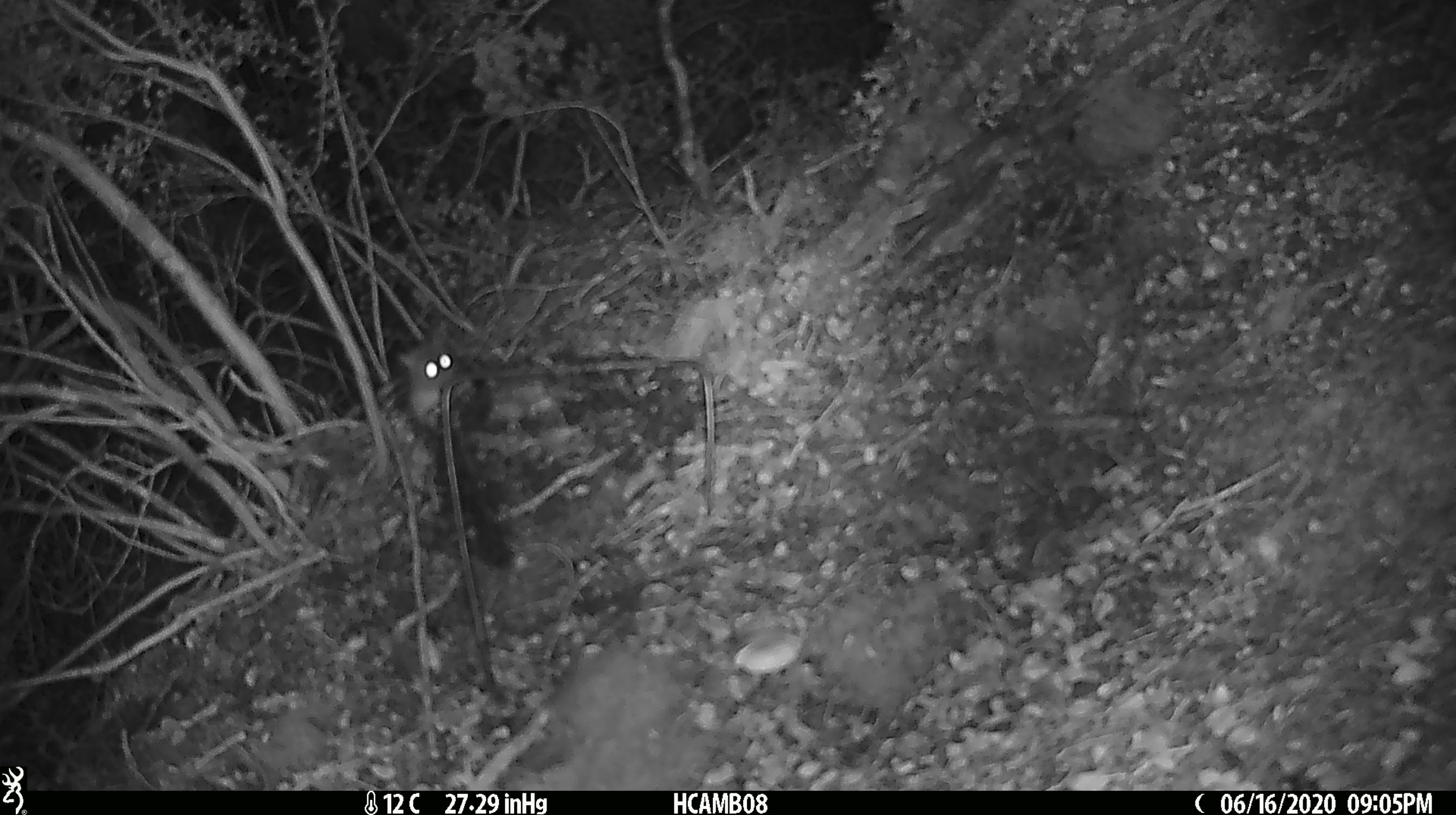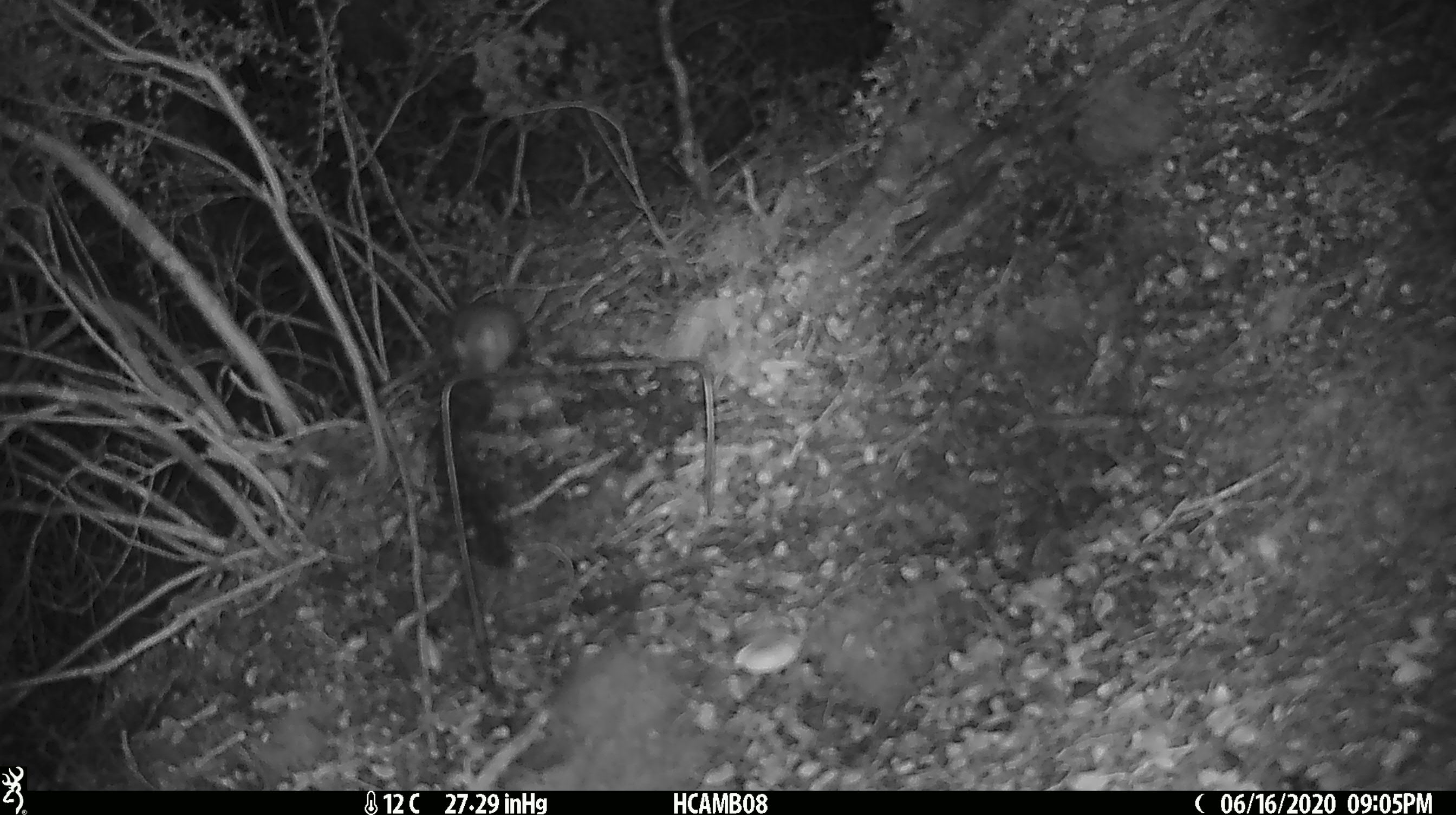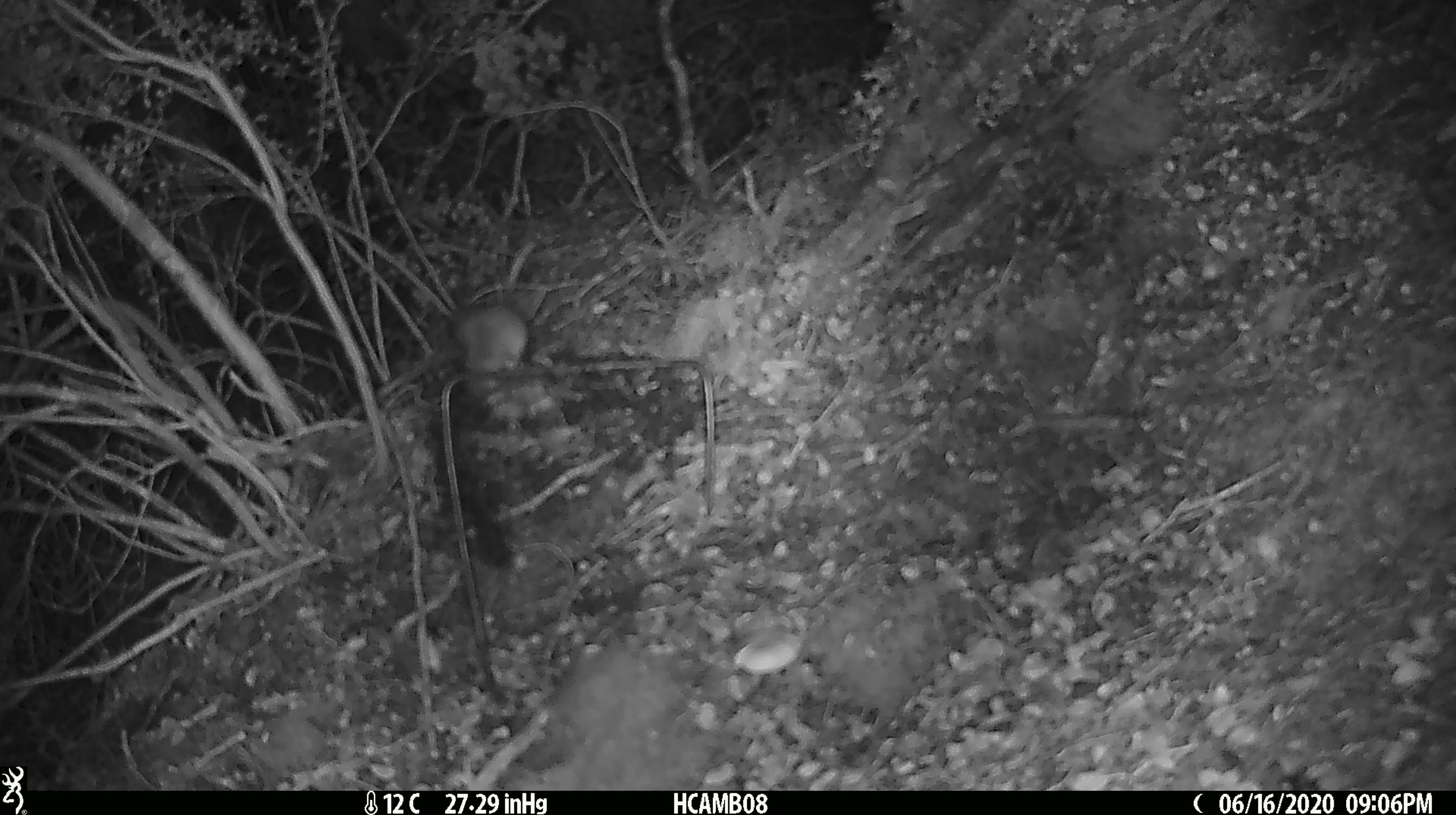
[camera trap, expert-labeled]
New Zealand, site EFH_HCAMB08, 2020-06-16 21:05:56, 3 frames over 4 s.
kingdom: Animalia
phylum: Chordata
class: Mammalia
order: Rodentia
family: Muridae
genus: Mus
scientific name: Mus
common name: mouse